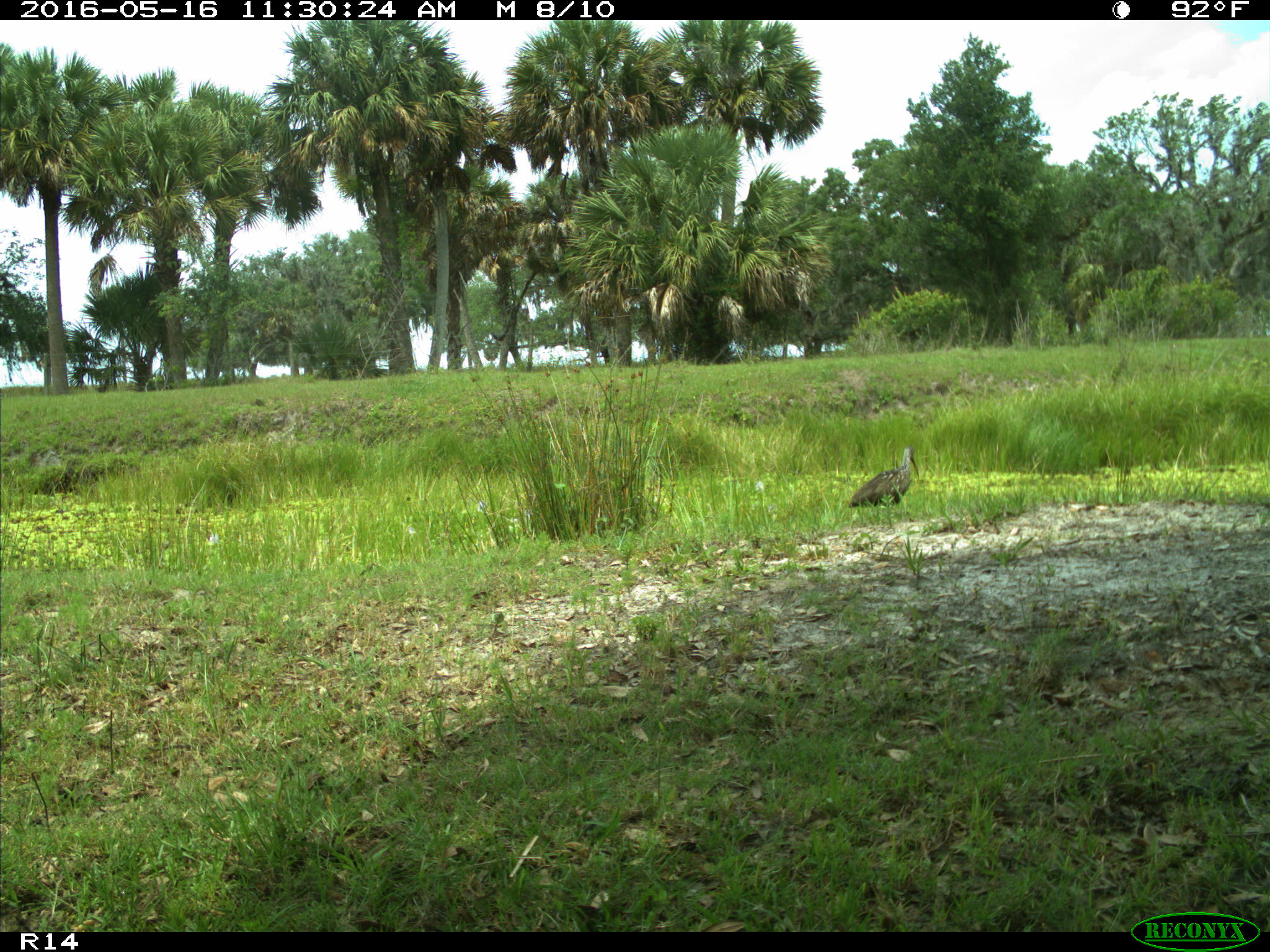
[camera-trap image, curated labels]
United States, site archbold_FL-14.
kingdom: Animalia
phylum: Chordata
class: Aves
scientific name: Aves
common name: birds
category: unidentified bird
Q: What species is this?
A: Unidentified bird (birds) (Aves).